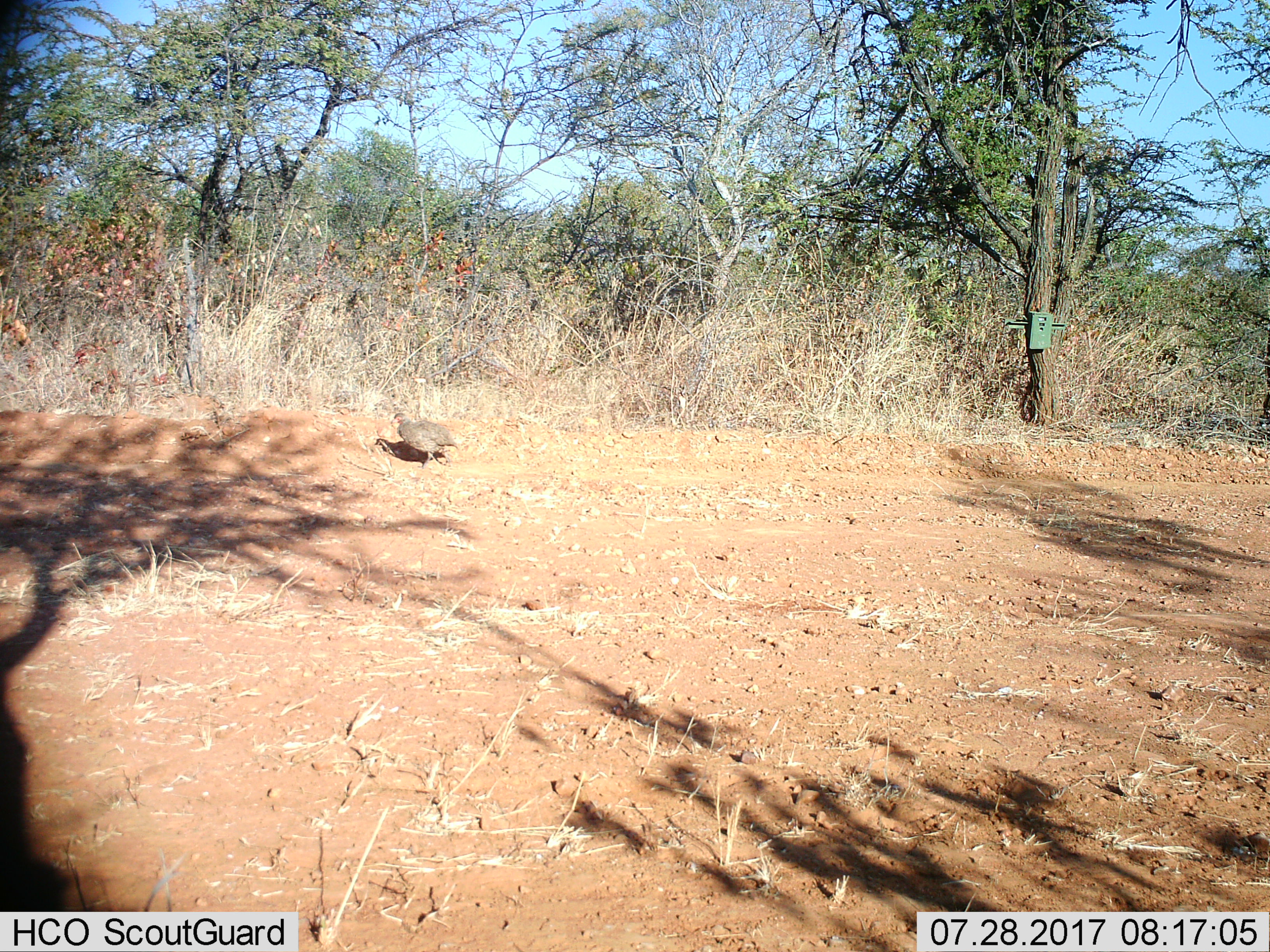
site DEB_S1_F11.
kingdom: Animalia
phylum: Chordata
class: Aves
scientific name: Aves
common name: bird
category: birdother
Birdother (bird) (Aves), count 1. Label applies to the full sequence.